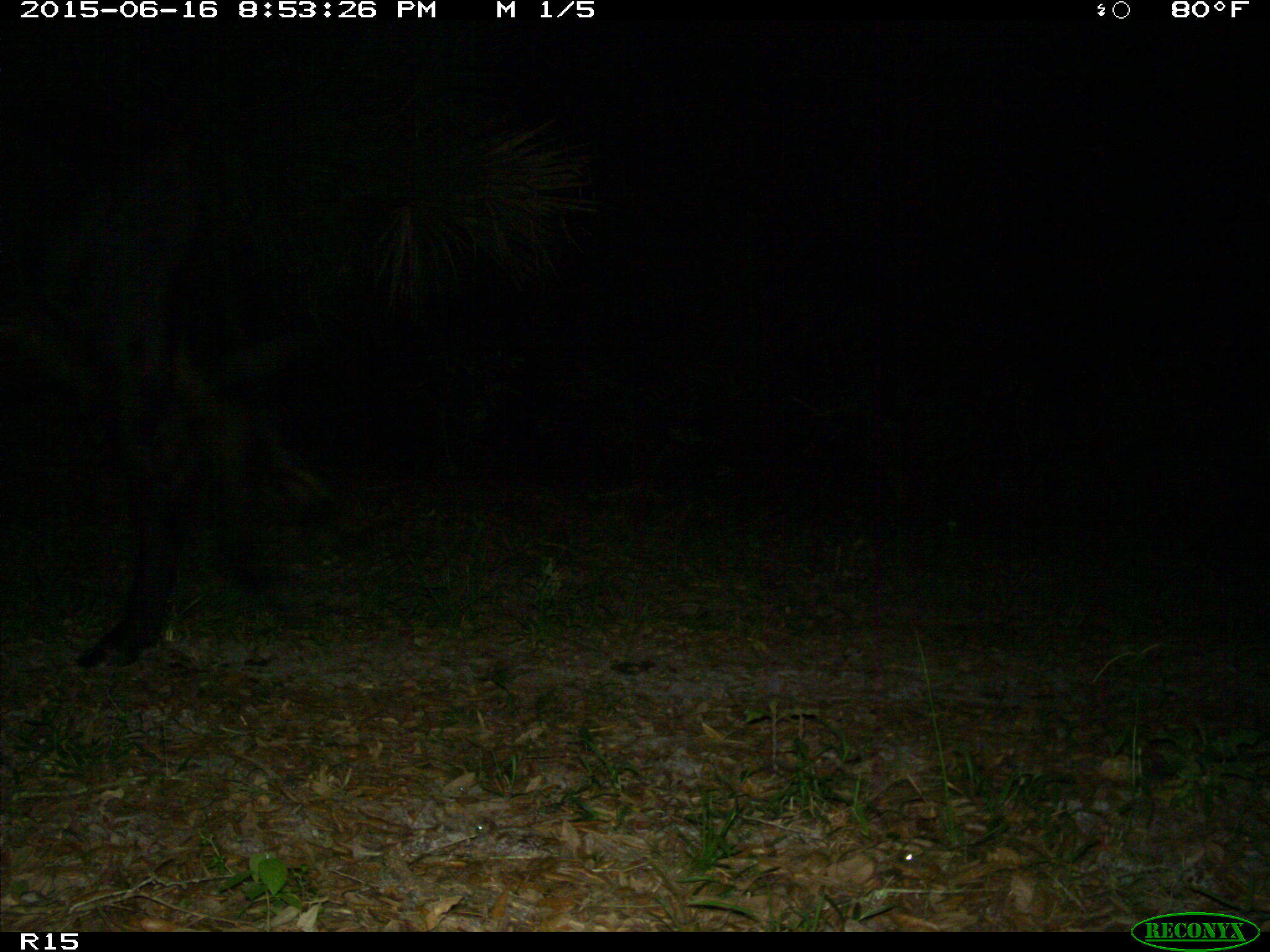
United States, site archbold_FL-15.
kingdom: Animalia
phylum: Chordata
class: Mammalia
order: Artiodactyla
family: Bovidae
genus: Bos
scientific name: Bos taurus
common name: domestic cow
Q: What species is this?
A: Bos taurus (domestic cow).